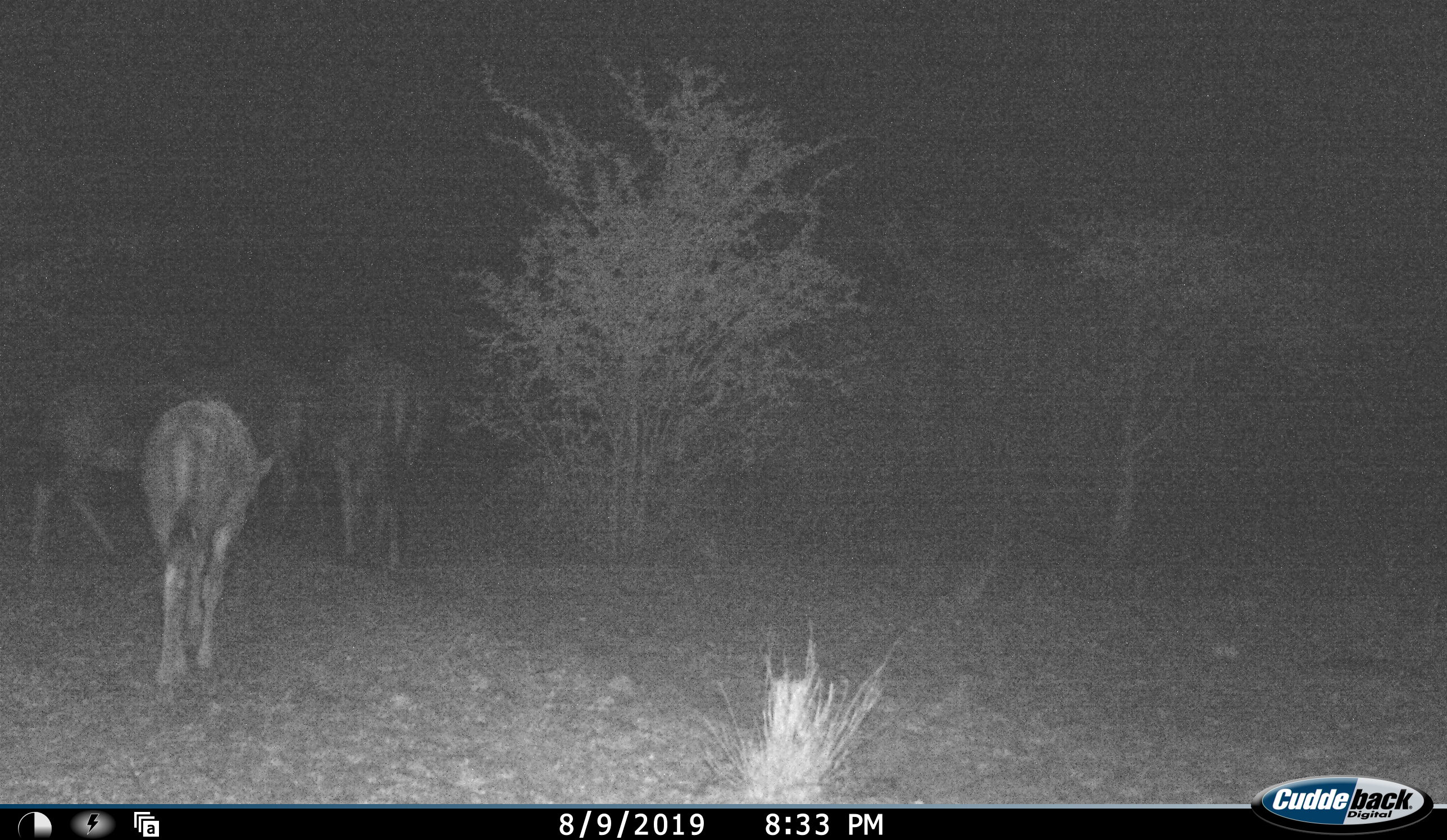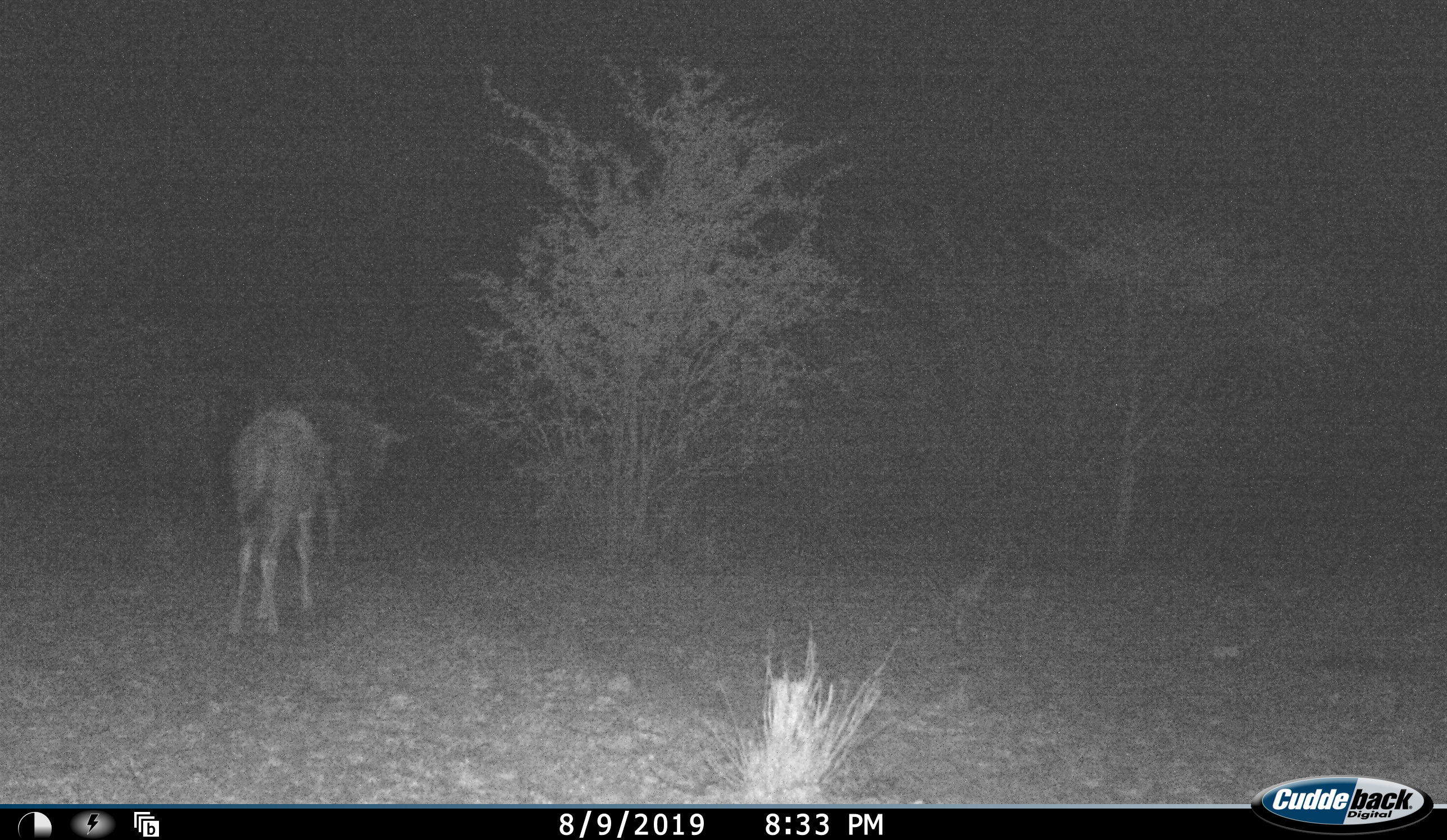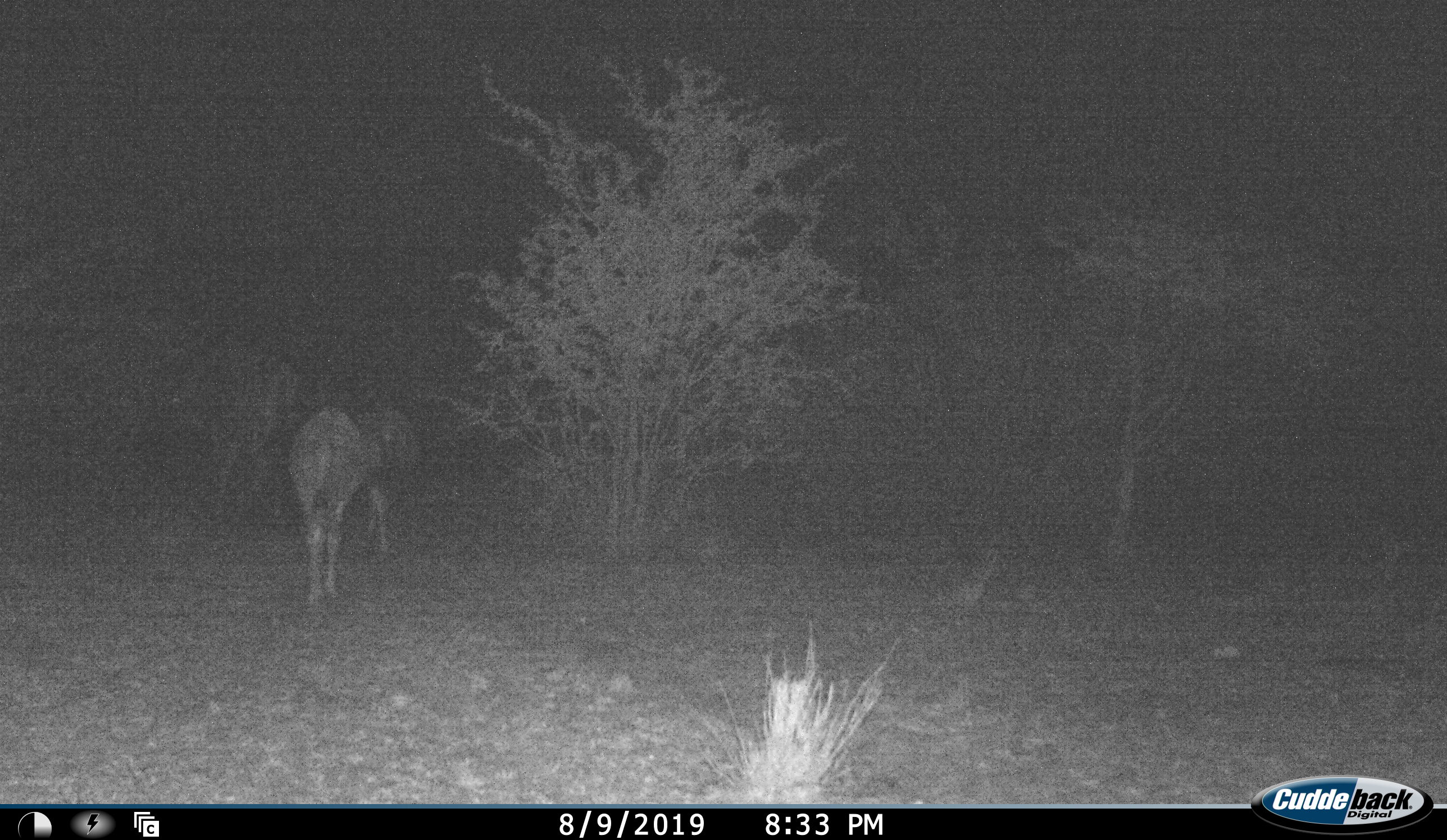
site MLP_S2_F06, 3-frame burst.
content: unidentified animal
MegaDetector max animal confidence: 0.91